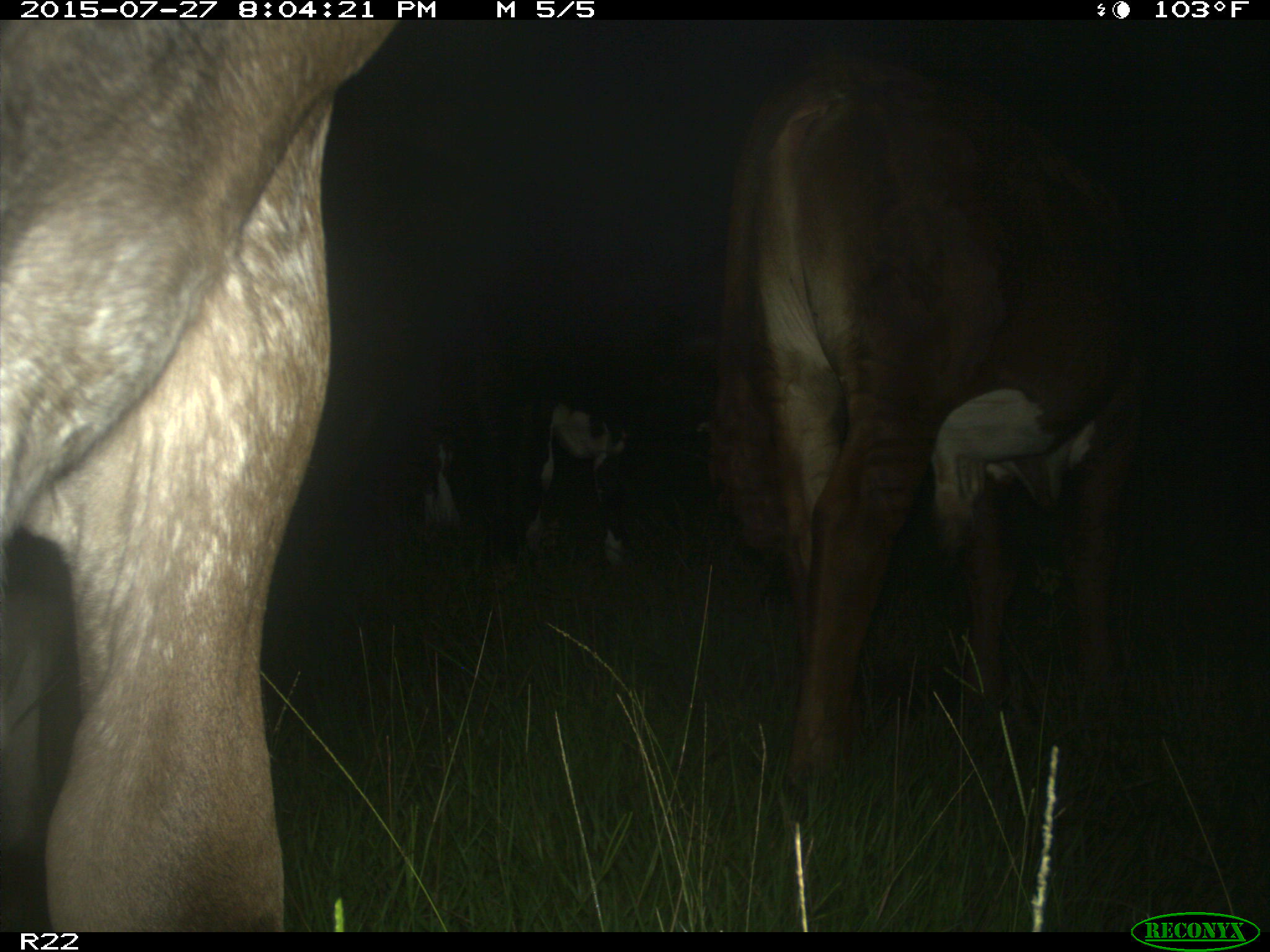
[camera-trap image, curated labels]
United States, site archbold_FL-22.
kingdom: Animalia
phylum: Chordata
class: Mammalia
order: Artiodactyla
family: Bovidae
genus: Bos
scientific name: Bos taurus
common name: domestic cow